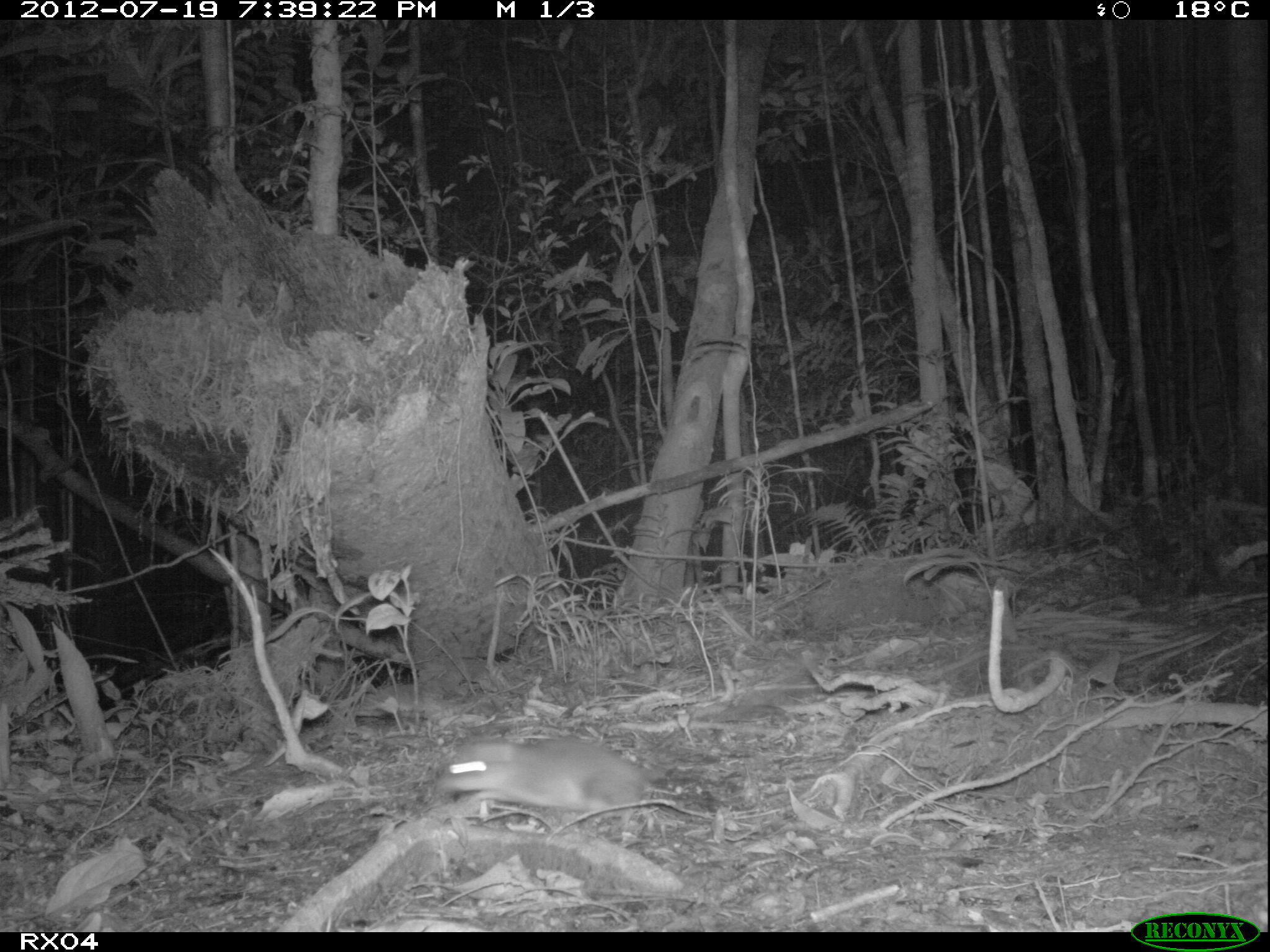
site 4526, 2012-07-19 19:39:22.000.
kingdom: Animalia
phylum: Chordata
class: Mammalia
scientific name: Mammalia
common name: mammals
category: small mammal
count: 1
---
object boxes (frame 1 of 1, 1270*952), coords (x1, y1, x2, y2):
small mammal: (436, 737, 735, 823)